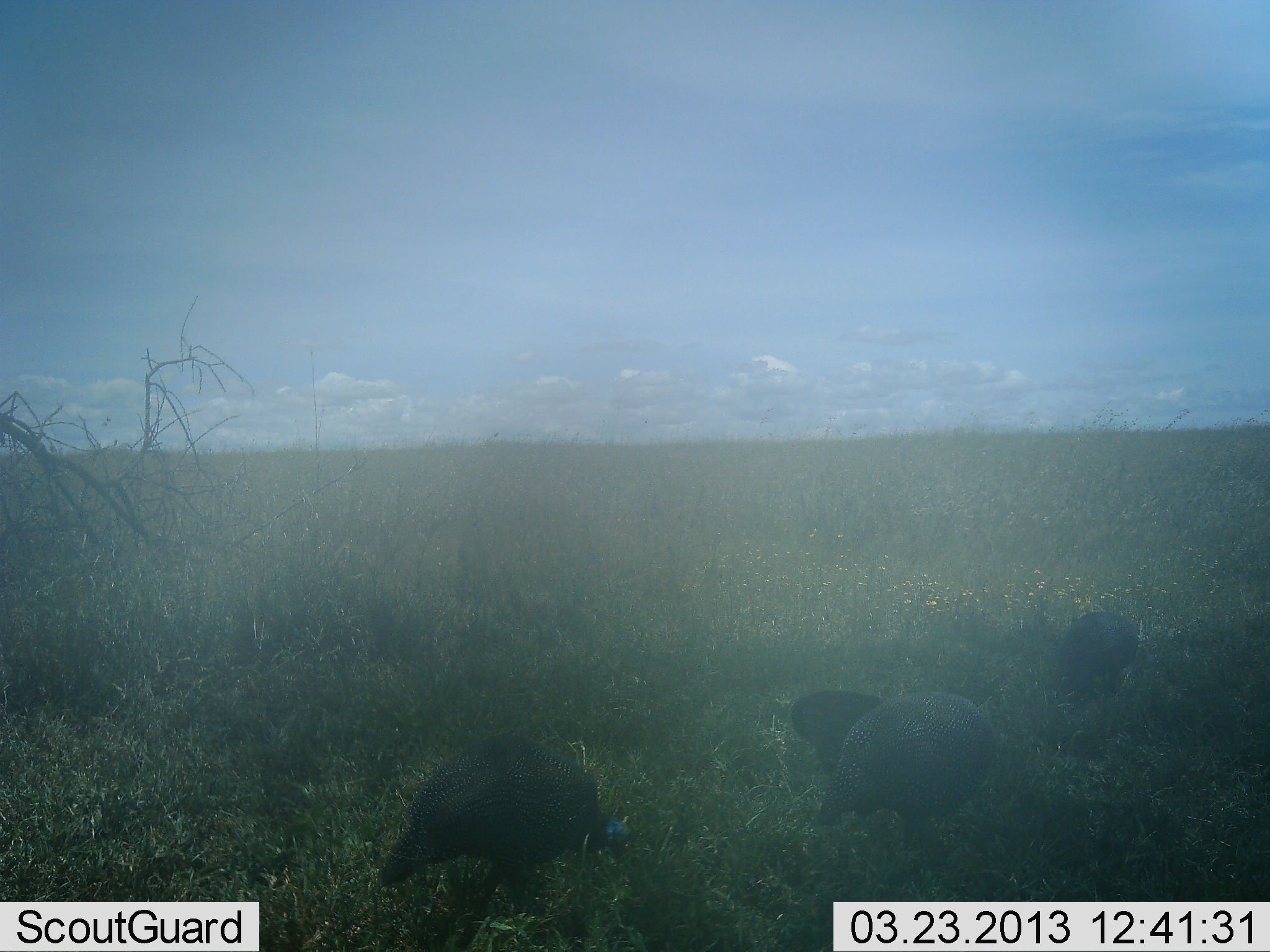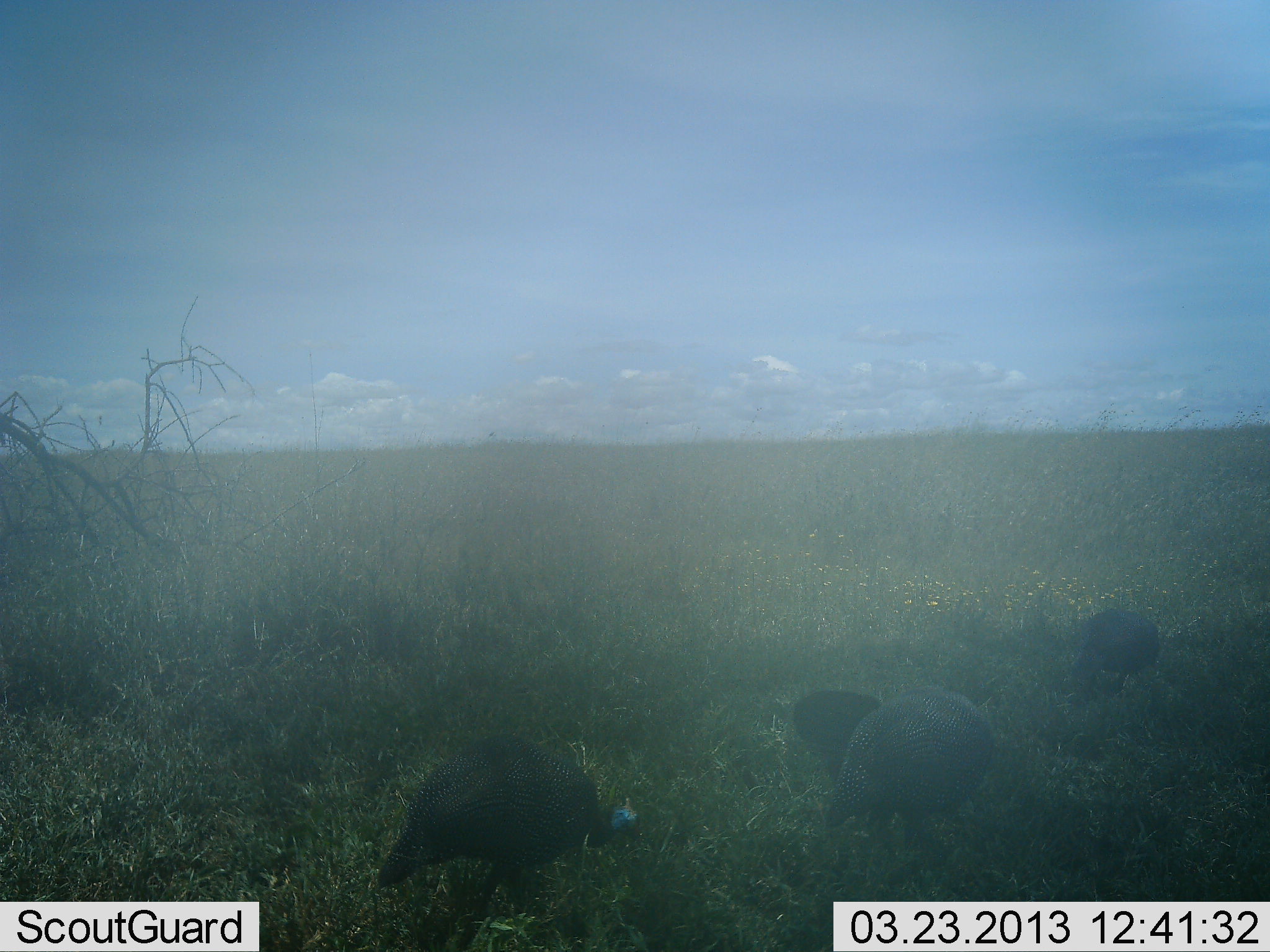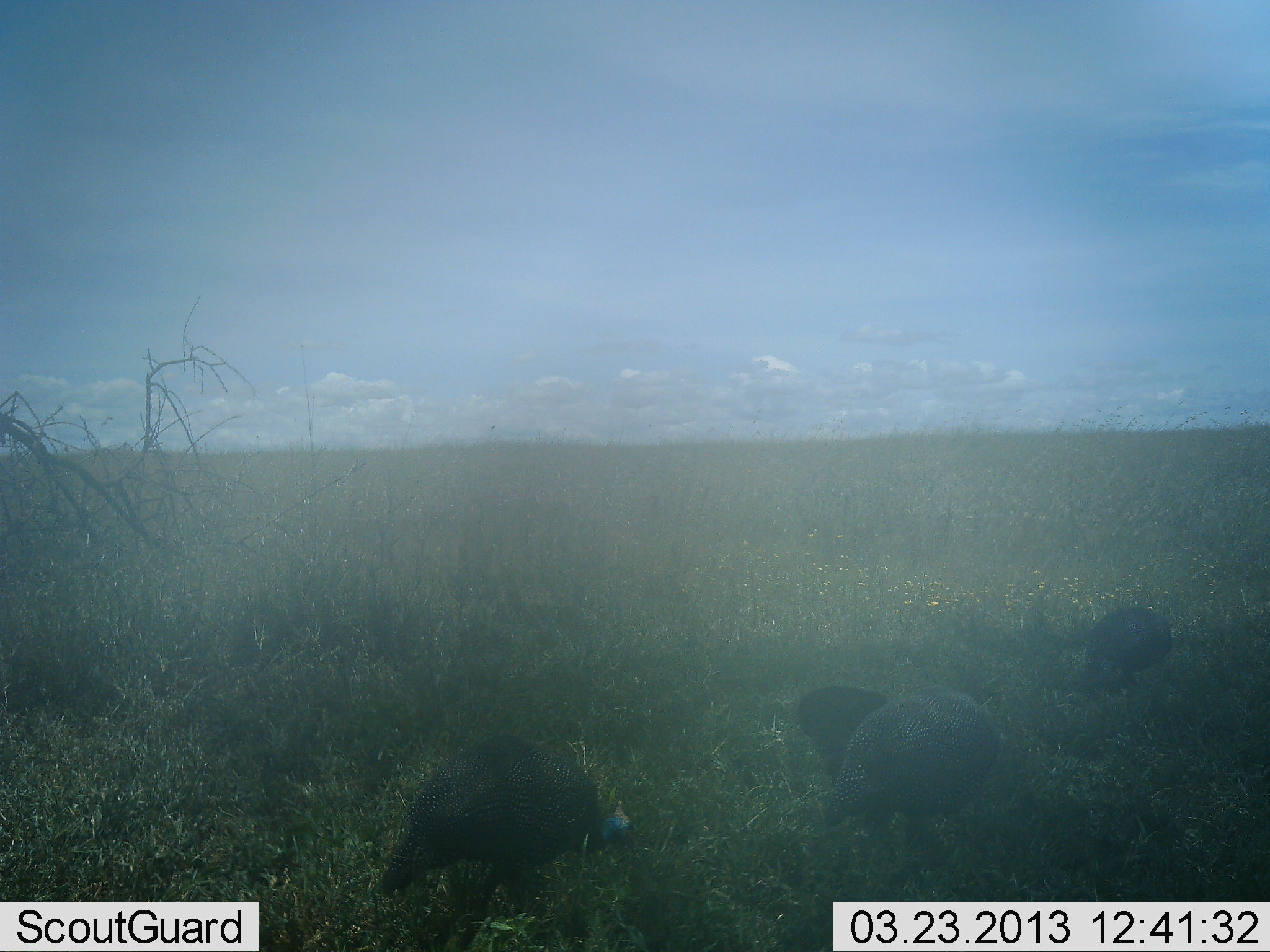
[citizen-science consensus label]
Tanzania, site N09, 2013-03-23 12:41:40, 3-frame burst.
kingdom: Animalia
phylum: Chordata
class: Aves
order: Galliformes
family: Numididae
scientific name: Numididae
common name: guinea fowl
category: guineafowl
Guineafowl (guinea fowl) (Numididae), count 4. Behavior (volunteer vote fractions): standing 22%, resting 0%, moving 30%, interacting 0%. Young present (vote fraction): 0%. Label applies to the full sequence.